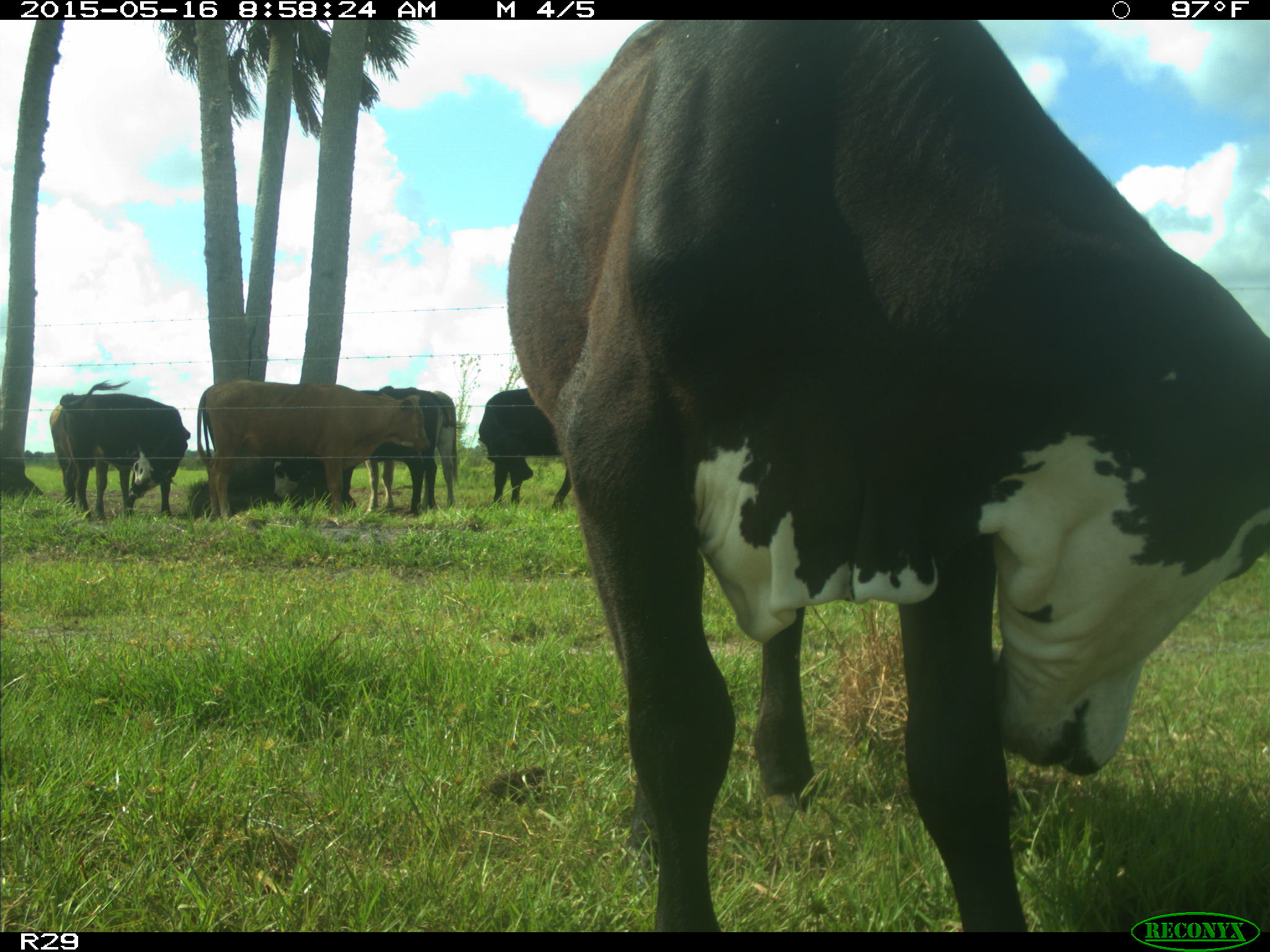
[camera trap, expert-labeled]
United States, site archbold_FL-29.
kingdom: Animalia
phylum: Chordata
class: Mammalia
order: Artiodactyla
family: Bovidae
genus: Bos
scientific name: Bos taurus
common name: domestic cow